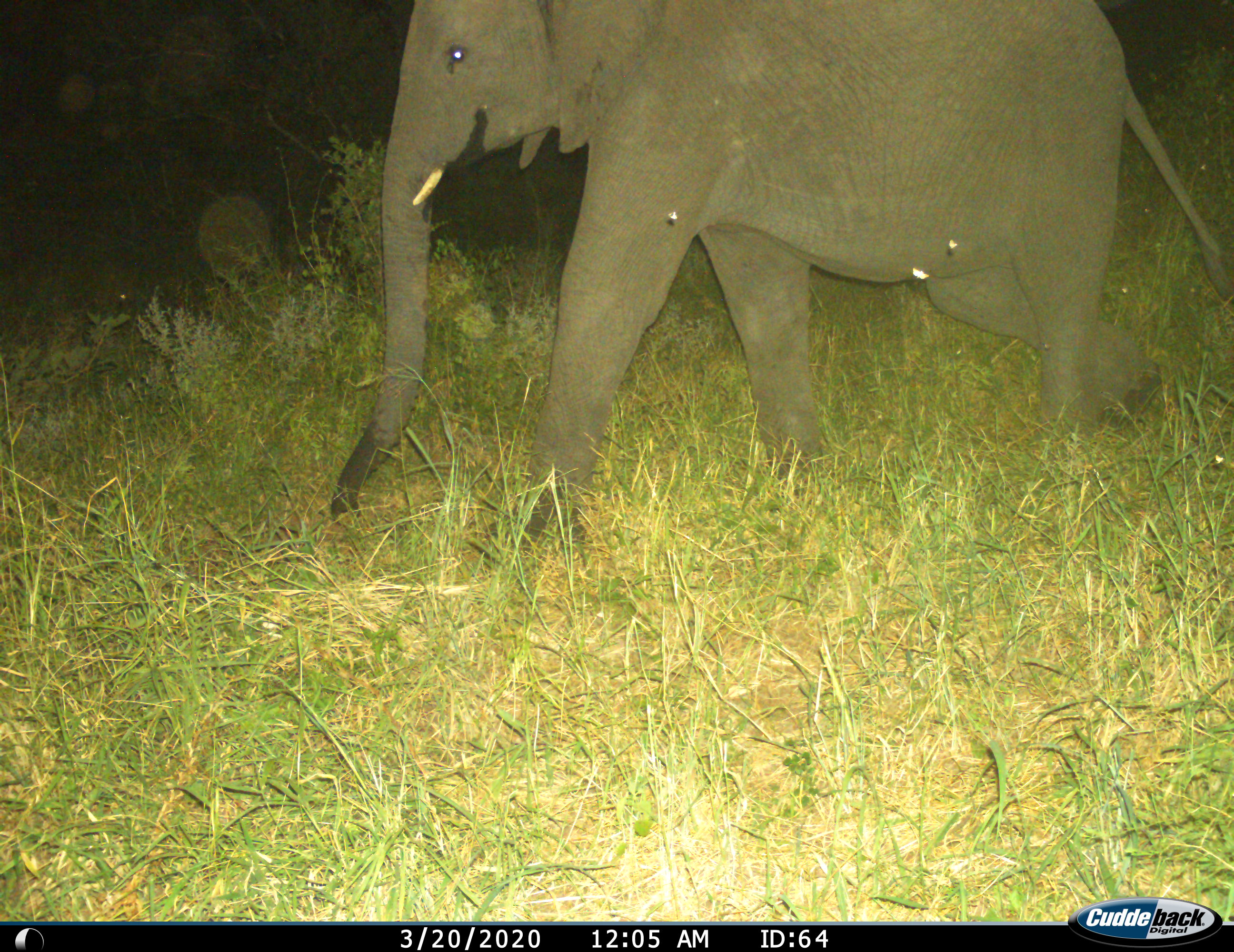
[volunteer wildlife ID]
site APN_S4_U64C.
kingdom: Animalia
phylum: Chordata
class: Mammalia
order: Proboscidea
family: Elephantidae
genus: Loxodonta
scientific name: Loxodonta africana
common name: african bush elephant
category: elephant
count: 1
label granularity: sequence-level